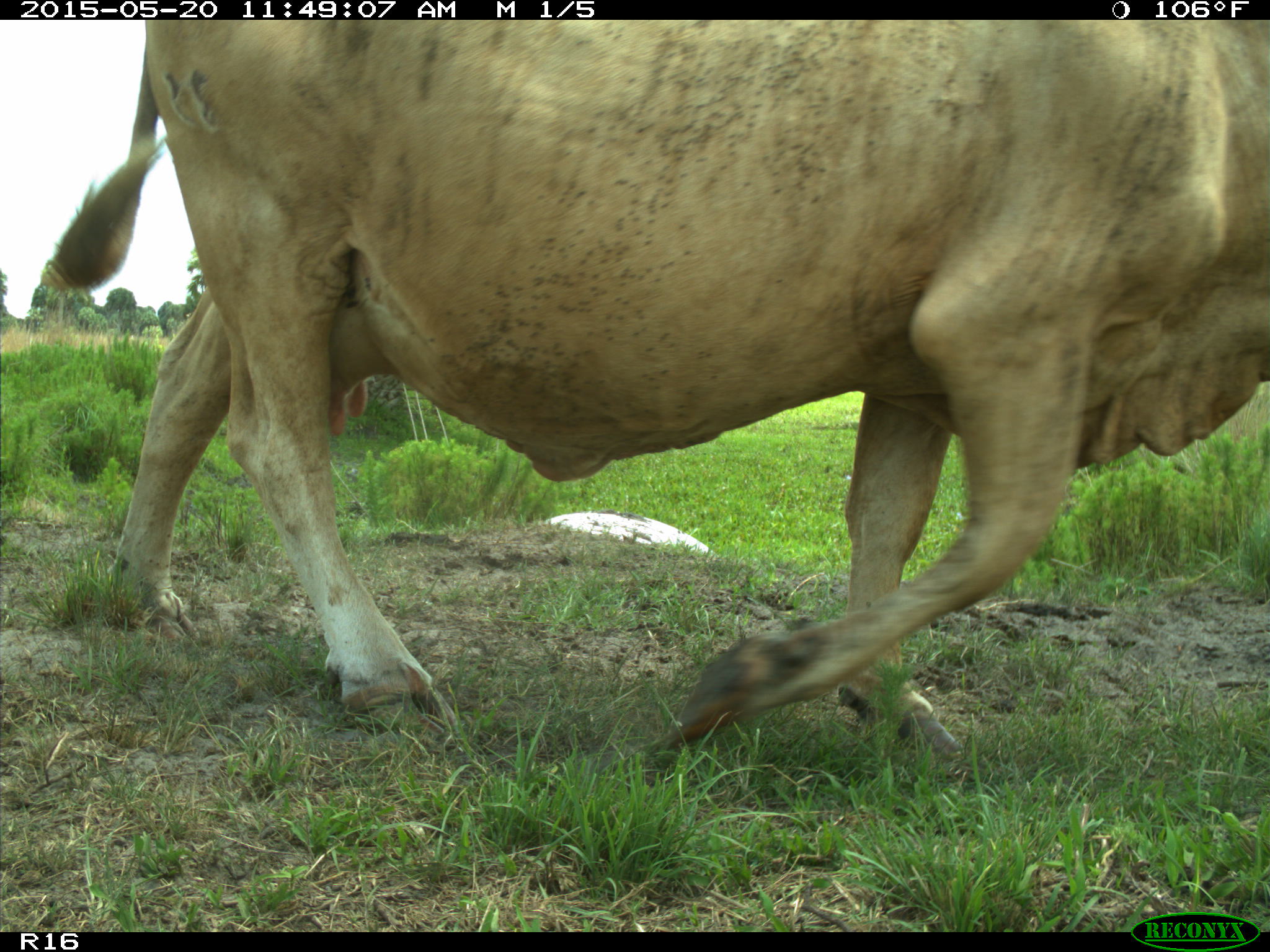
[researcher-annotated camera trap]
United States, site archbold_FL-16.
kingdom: Animalia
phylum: Chordata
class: Mammalia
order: Artiodactyla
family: Bovidae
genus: Bos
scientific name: Bos taurus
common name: domestic cow